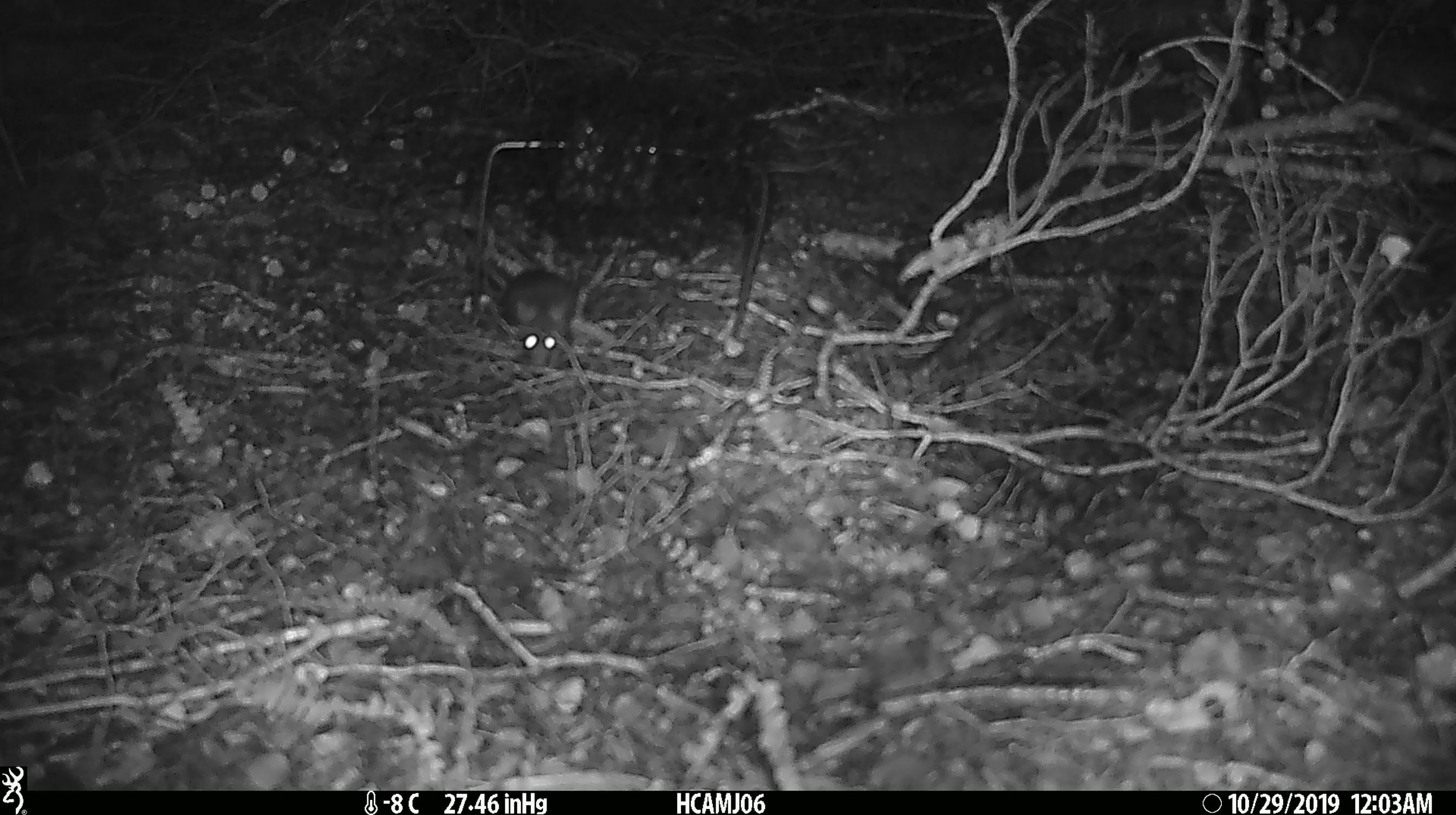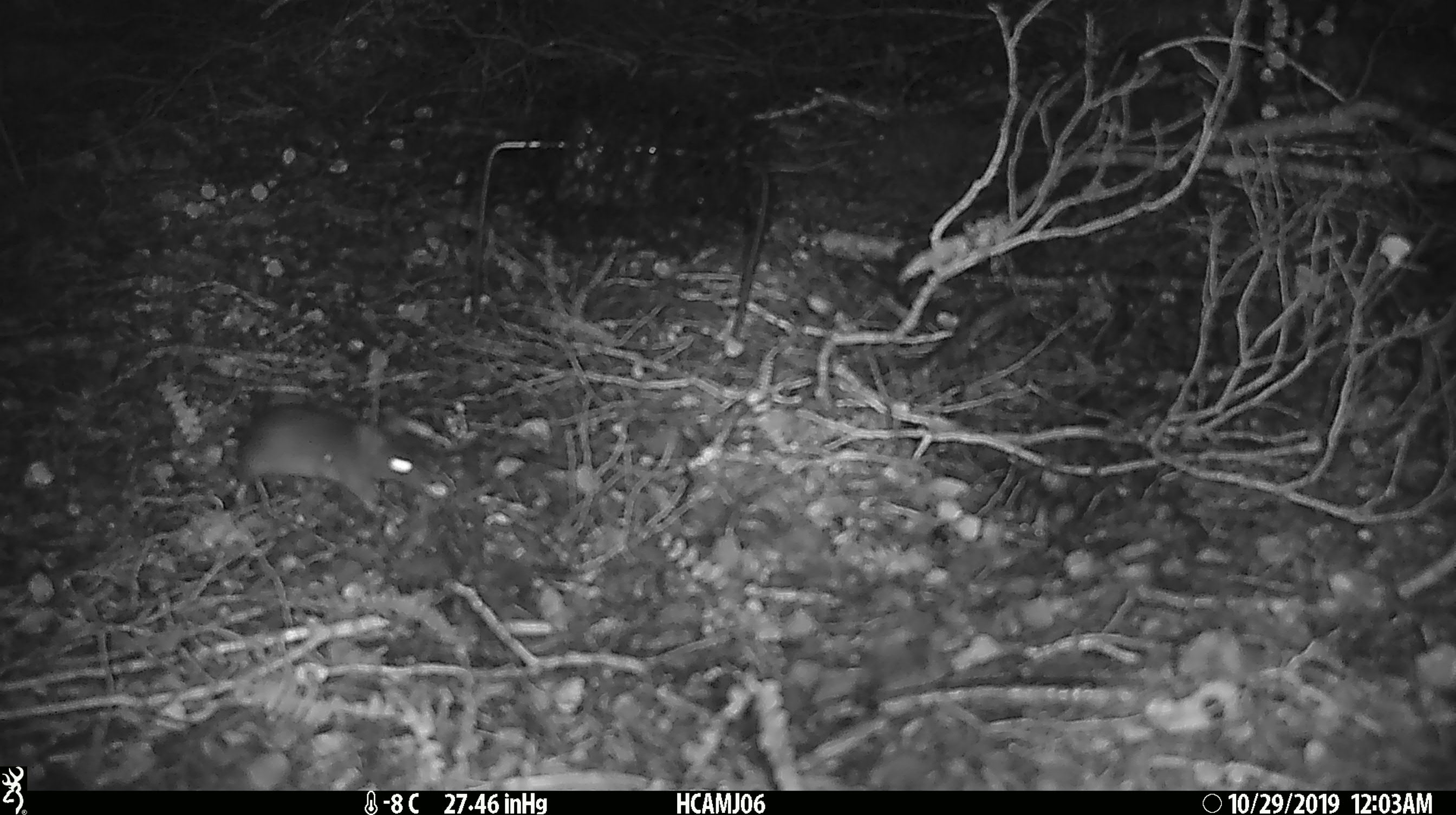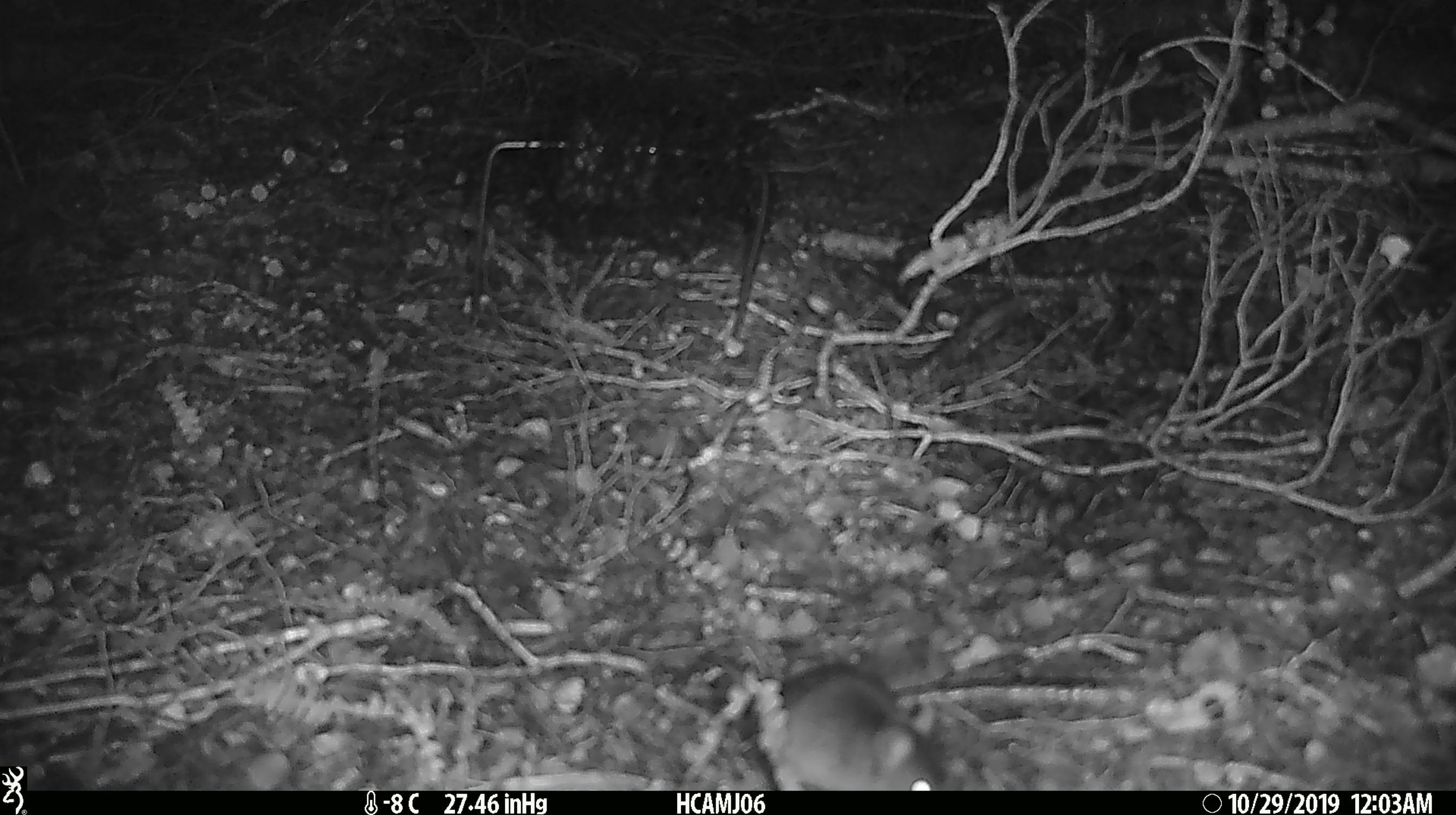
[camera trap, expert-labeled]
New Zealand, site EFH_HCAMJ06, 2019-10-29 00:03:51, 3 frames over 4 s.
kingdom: Animalia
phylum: Chordata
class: Mammalia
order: Rodentia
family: Muridae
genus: Mus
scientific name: Mus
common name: mouse